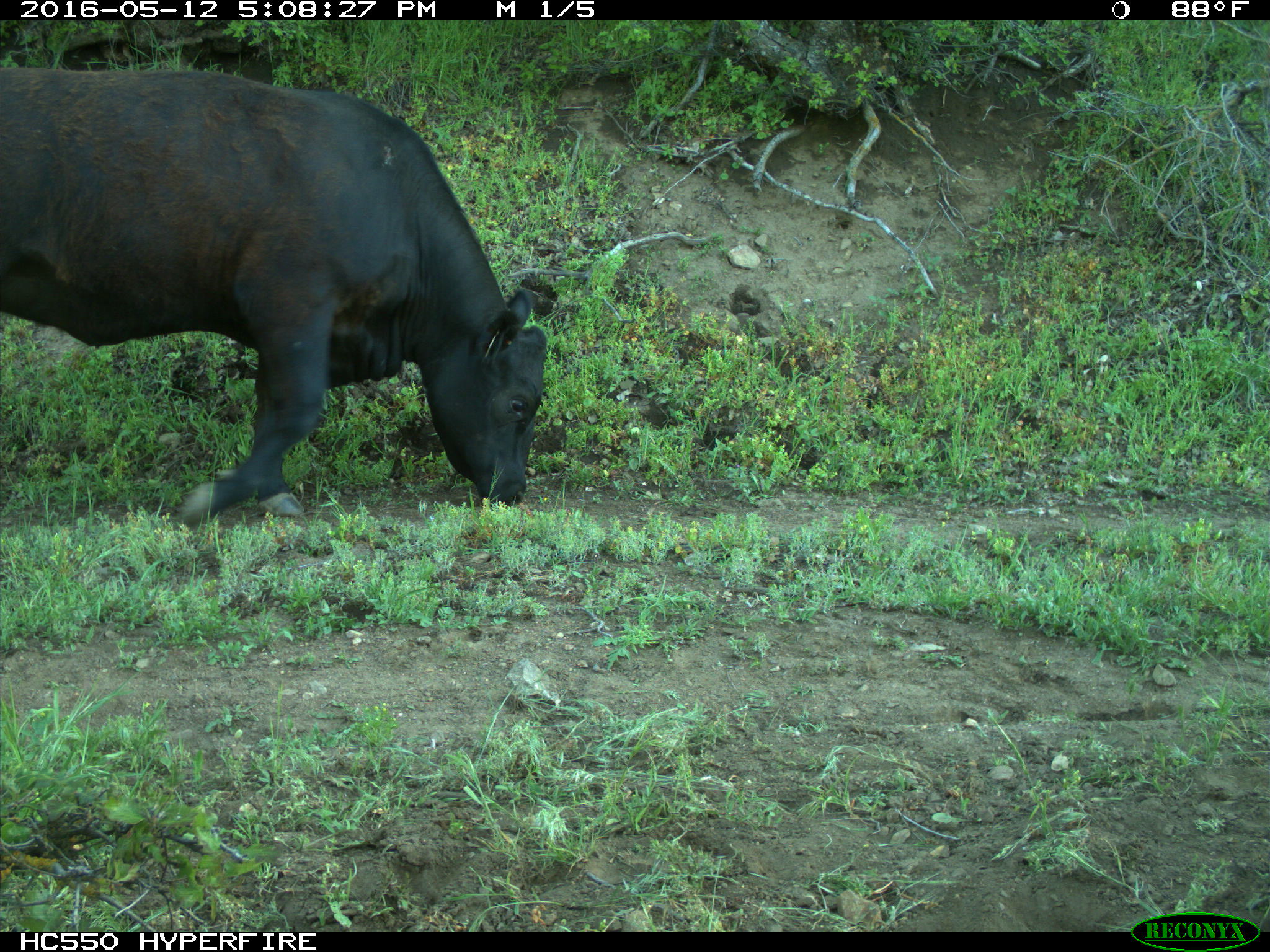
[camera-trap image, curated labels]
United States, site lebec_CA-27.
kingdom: Animalia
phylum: Chordata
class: Mammalia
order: Artiodactyla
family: Bovidae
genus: Bos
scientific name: Bos taurus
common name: domestic cow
Bos taurus (domestic cow).